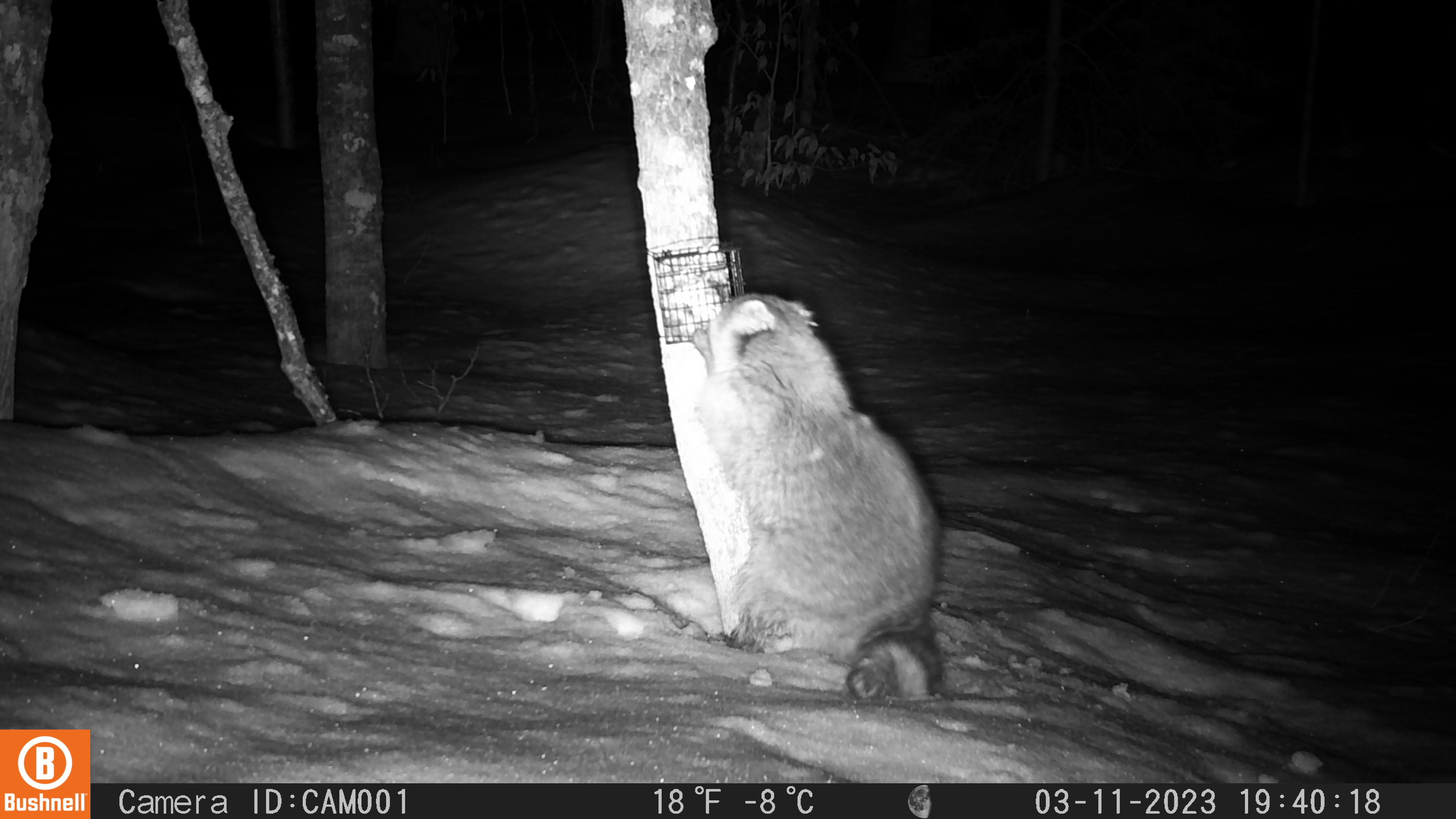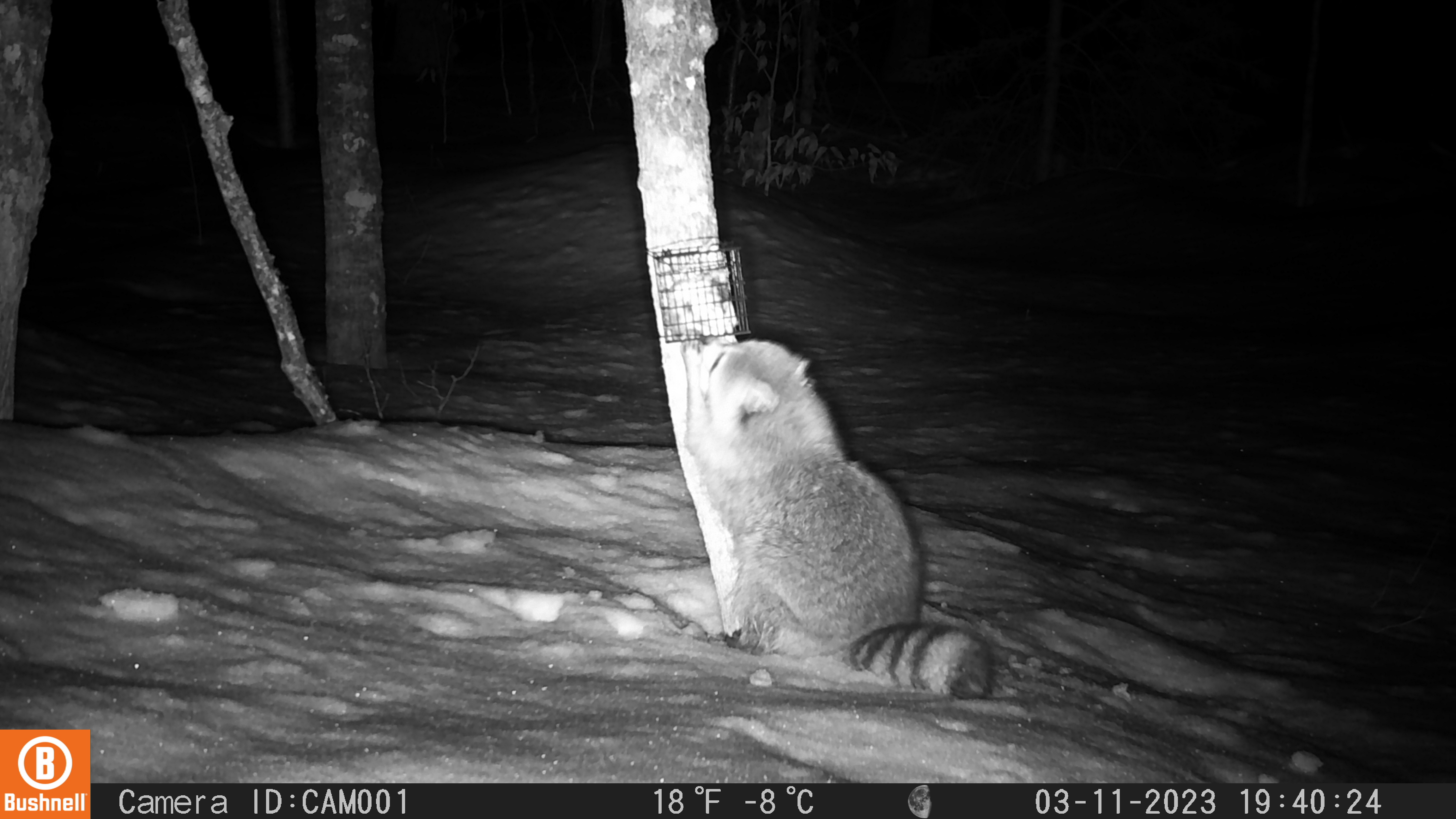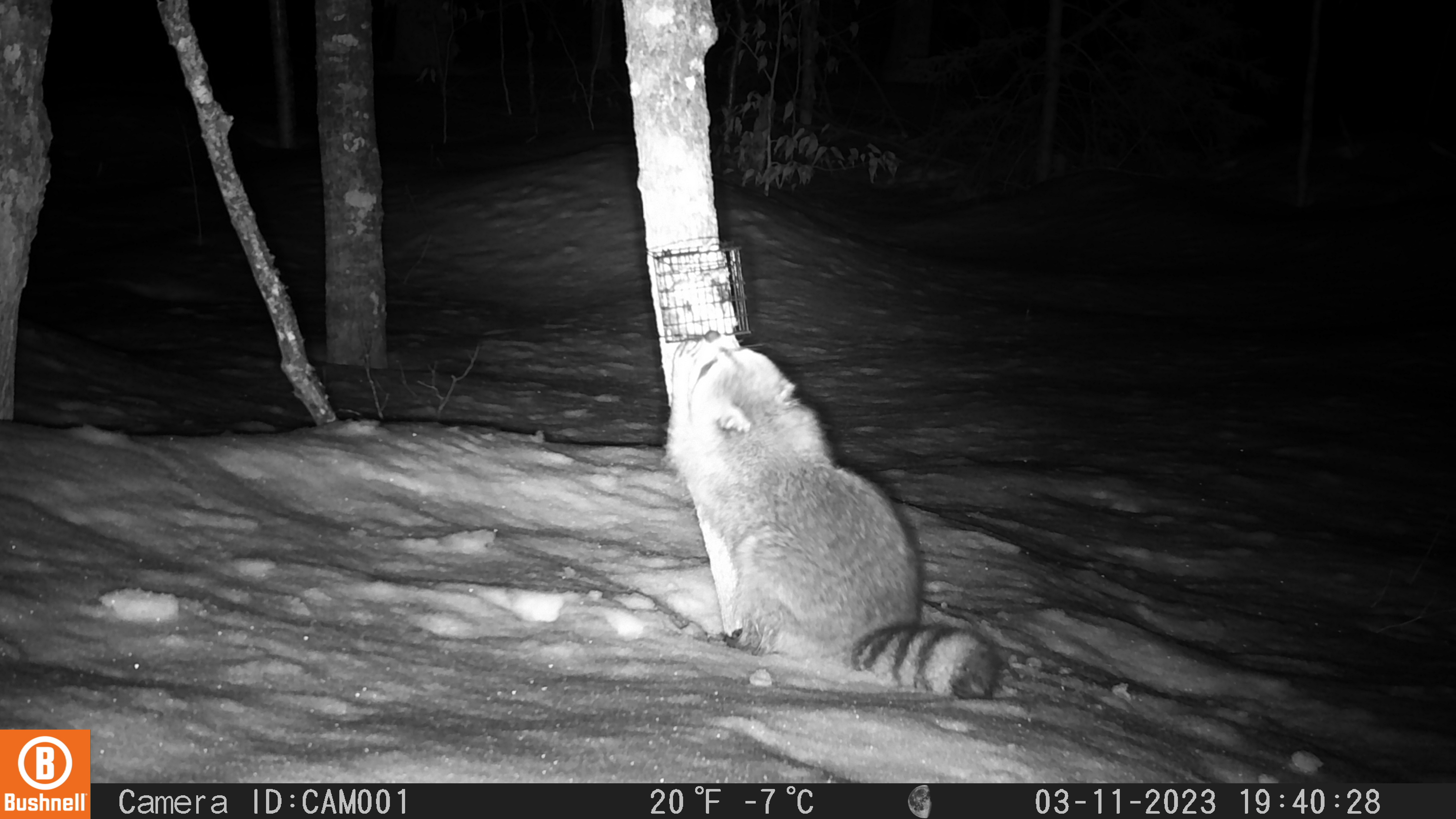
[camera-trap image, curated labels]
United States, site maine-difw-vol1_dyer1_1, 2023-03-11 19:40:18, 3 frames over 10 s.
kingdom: Animalia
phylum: Chordata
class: Mammalia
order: Carnivora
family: Procyonidae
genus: Procyon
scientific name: Procyon lotor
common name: raccoon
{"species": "raccoon (Procyon lotor)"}